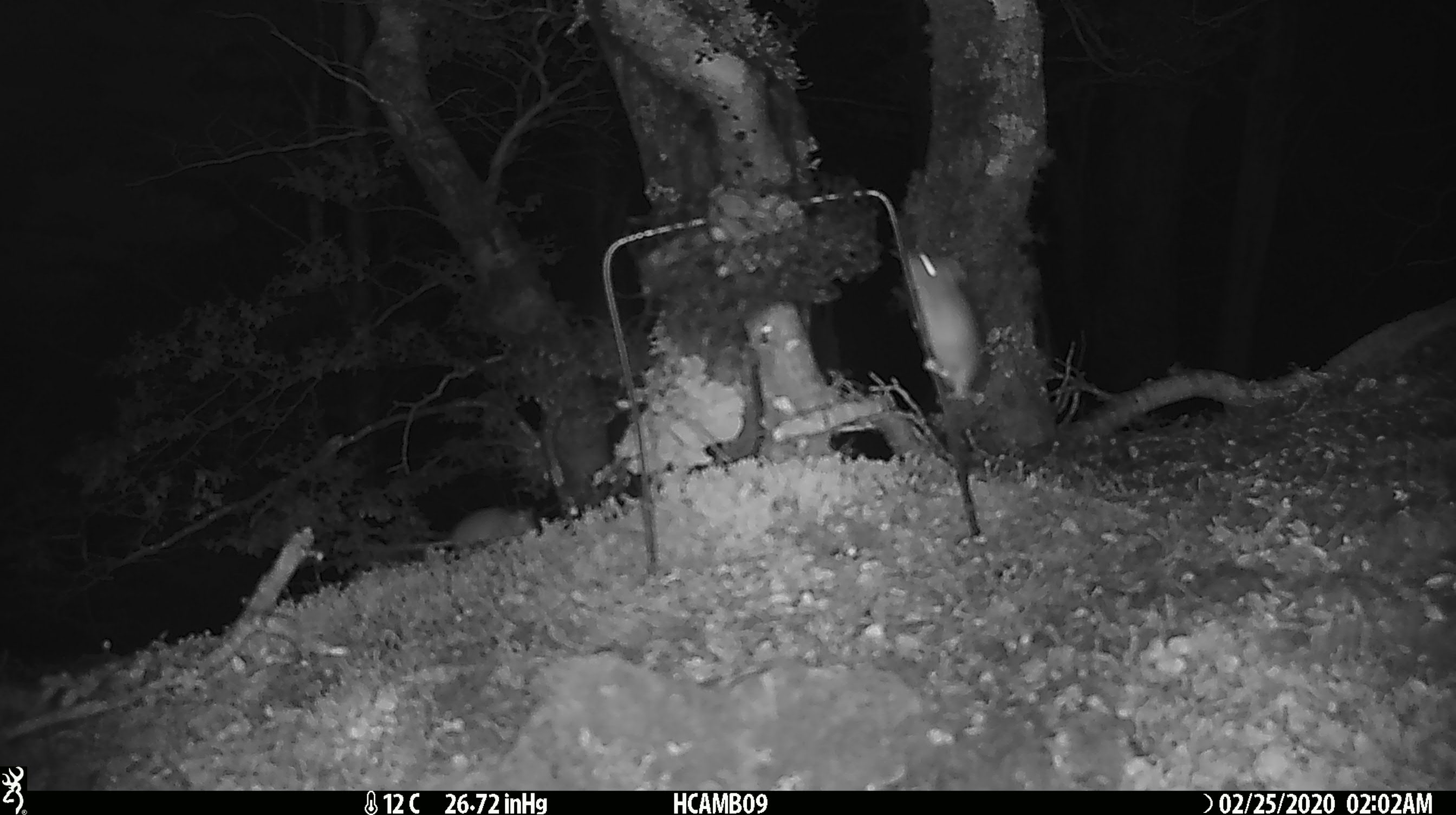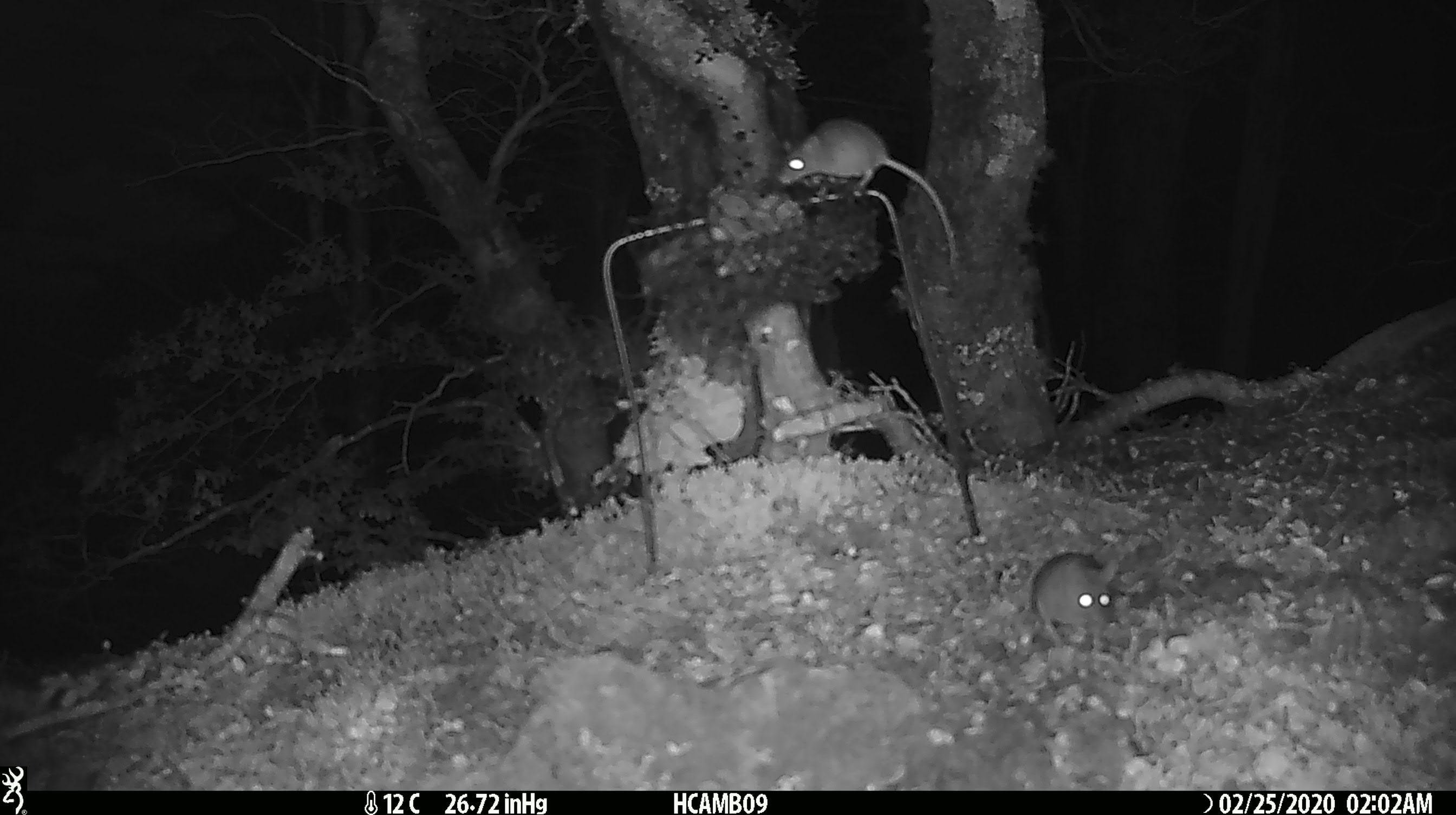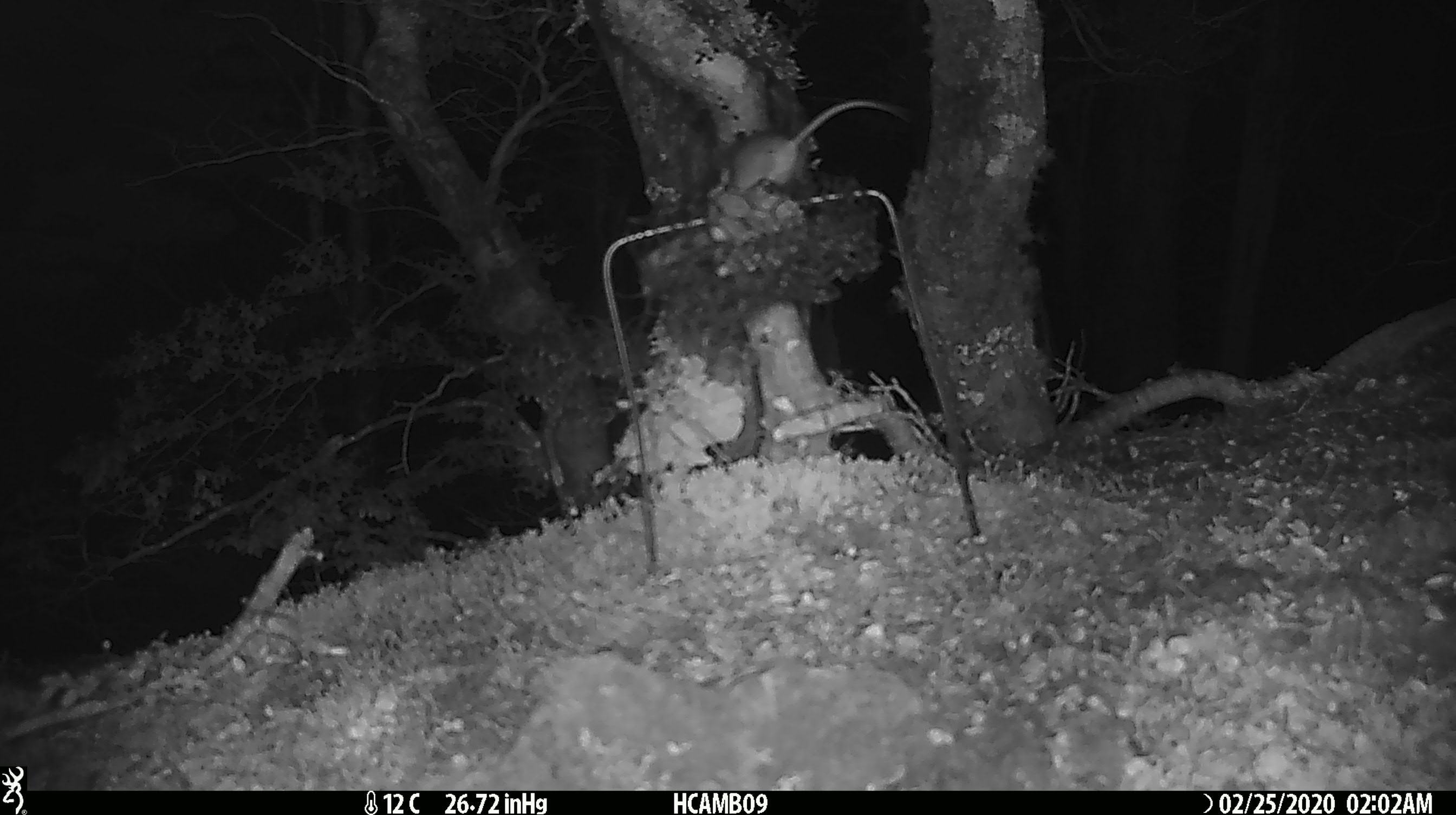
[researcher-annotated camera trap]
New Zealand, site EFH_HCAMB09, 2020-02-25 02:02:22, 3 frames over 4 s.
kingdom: Animalia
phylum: Chordata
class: Mammalia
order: Rodentia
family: Muridae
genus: Mus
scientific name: Mus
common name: mouse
Mouse (Mus).